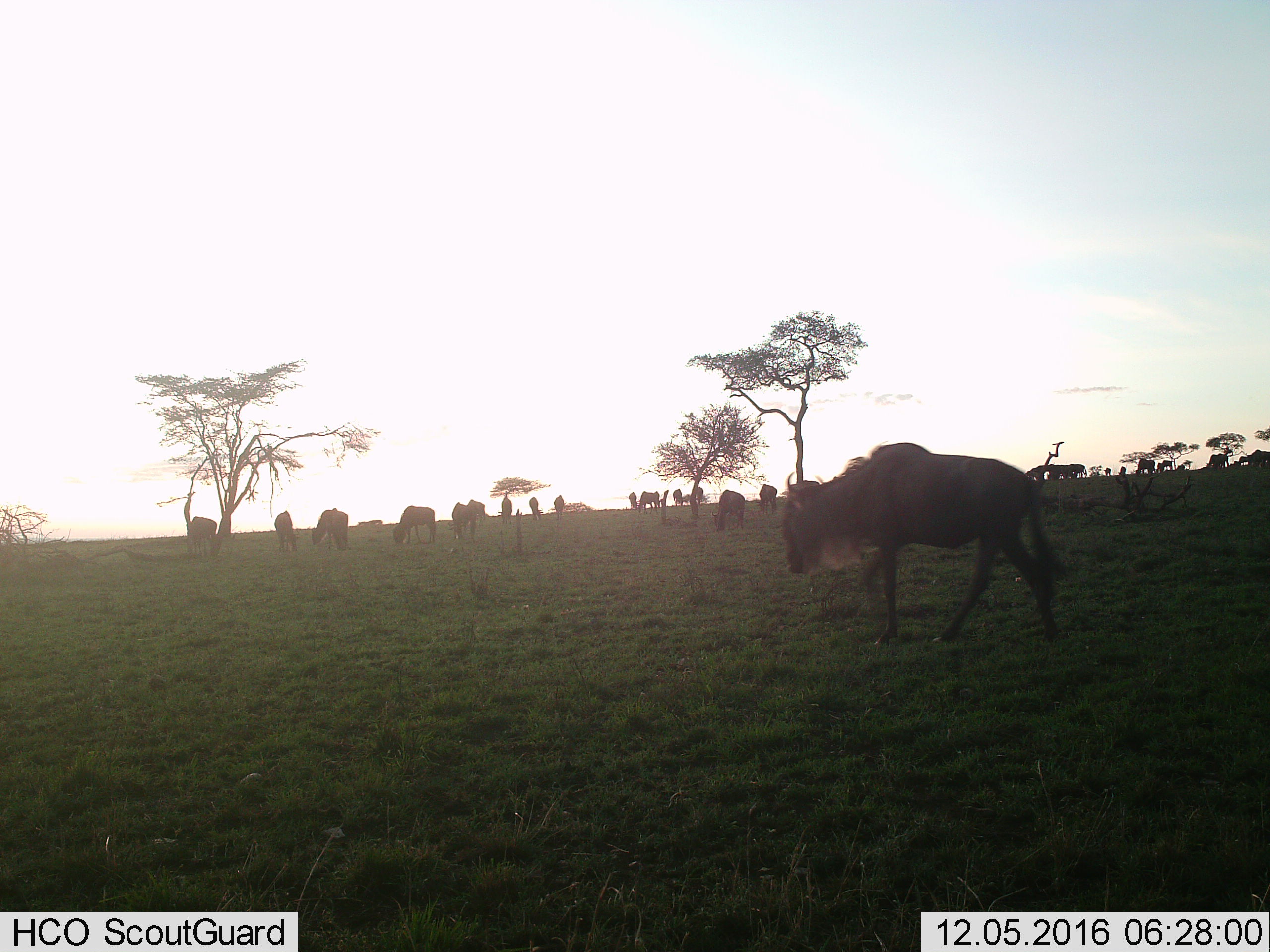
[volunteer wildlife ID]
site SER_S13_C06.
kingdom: Animalia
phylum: Chordata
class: Mammalia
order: Artiodactyla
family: Bovidae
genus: Connochaetes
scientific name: Connochaetes taurinus taurinus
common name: blue wildebeest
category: wildebeestblue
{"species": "wildebeestblue (blue wildebeest) (Connochaetes taurinus taurinus)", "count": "11-50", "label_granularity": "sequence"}